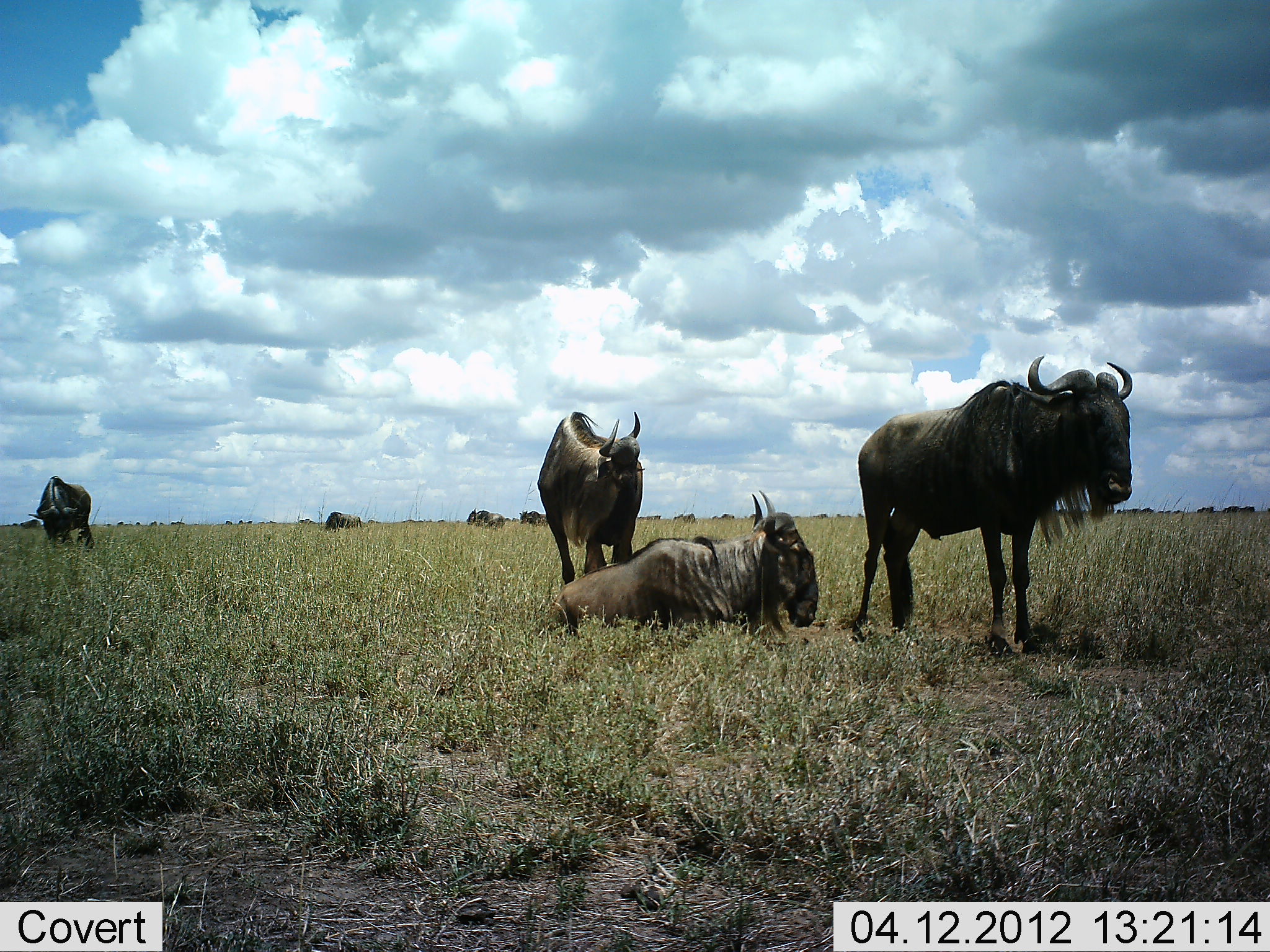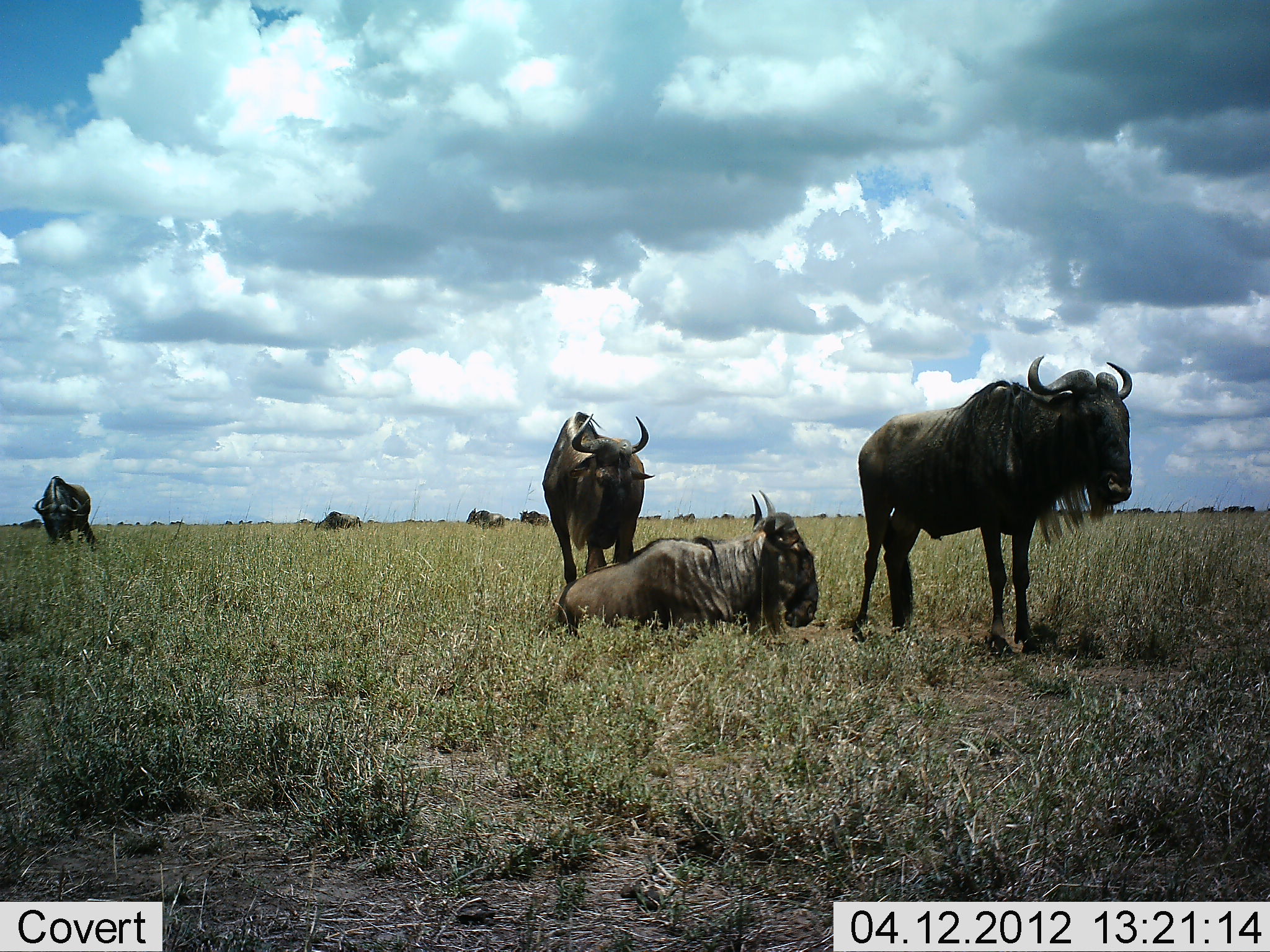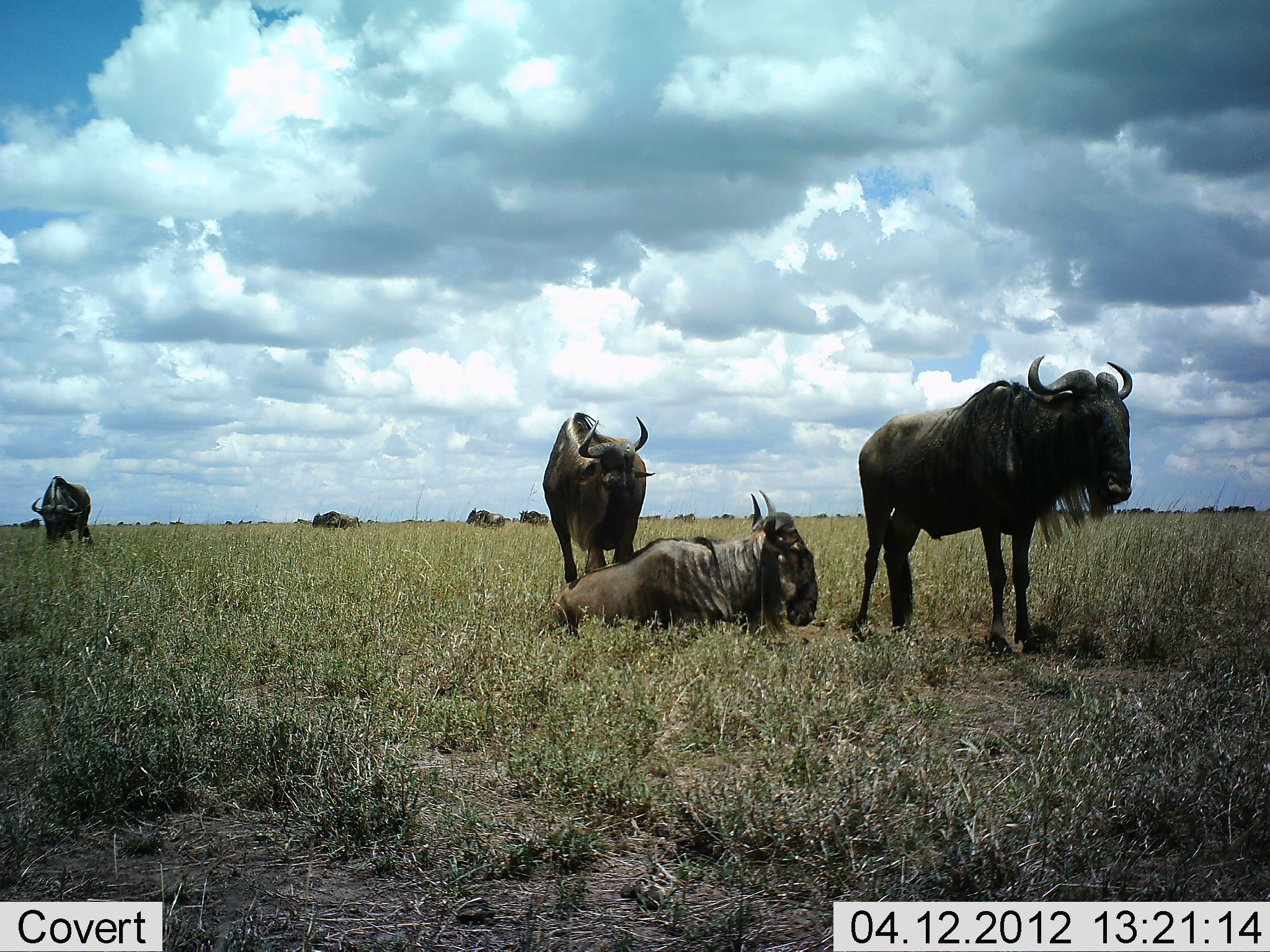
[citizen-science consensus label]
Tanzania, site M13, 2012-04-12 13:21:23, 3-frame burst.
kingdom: Animalia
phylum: Chordata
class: Mammalia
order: Artiodactyla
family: Bovidae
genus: Connochaetes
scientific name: Connochaetes taurinus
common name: blue wildebeest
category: wildebeest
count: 7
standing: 93%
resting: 87%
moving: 0%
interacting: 7%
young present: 0%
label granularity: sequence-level